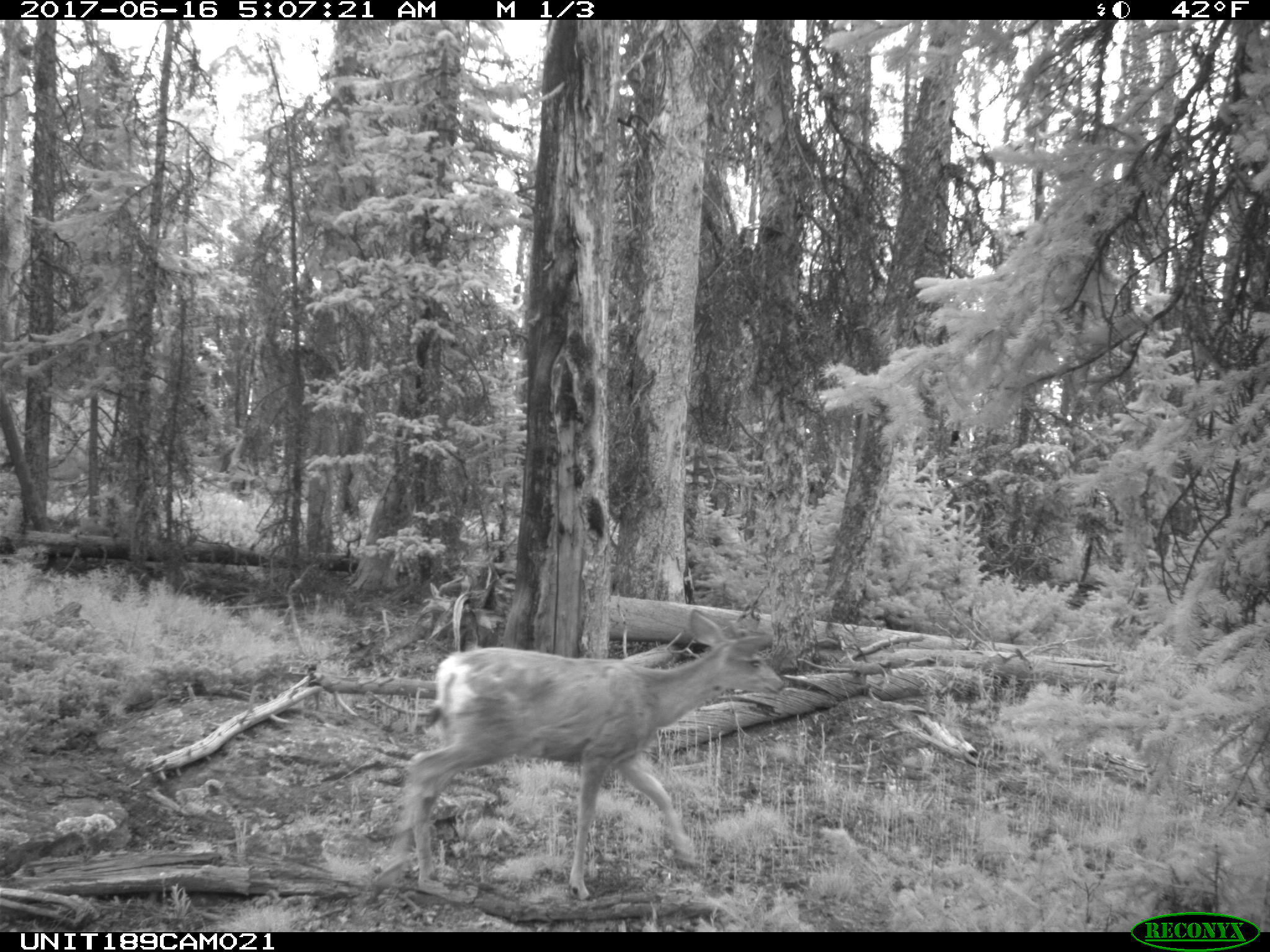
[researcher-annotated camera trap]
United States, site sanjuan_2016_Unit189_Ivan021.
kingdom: Animalia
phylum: Chordata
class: Mammalia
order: Artiodactyla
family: Cervidae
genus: Odocoileus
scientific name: Odocoileus hemionus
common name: mule deer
Odocoileus hemionus (mule deer).